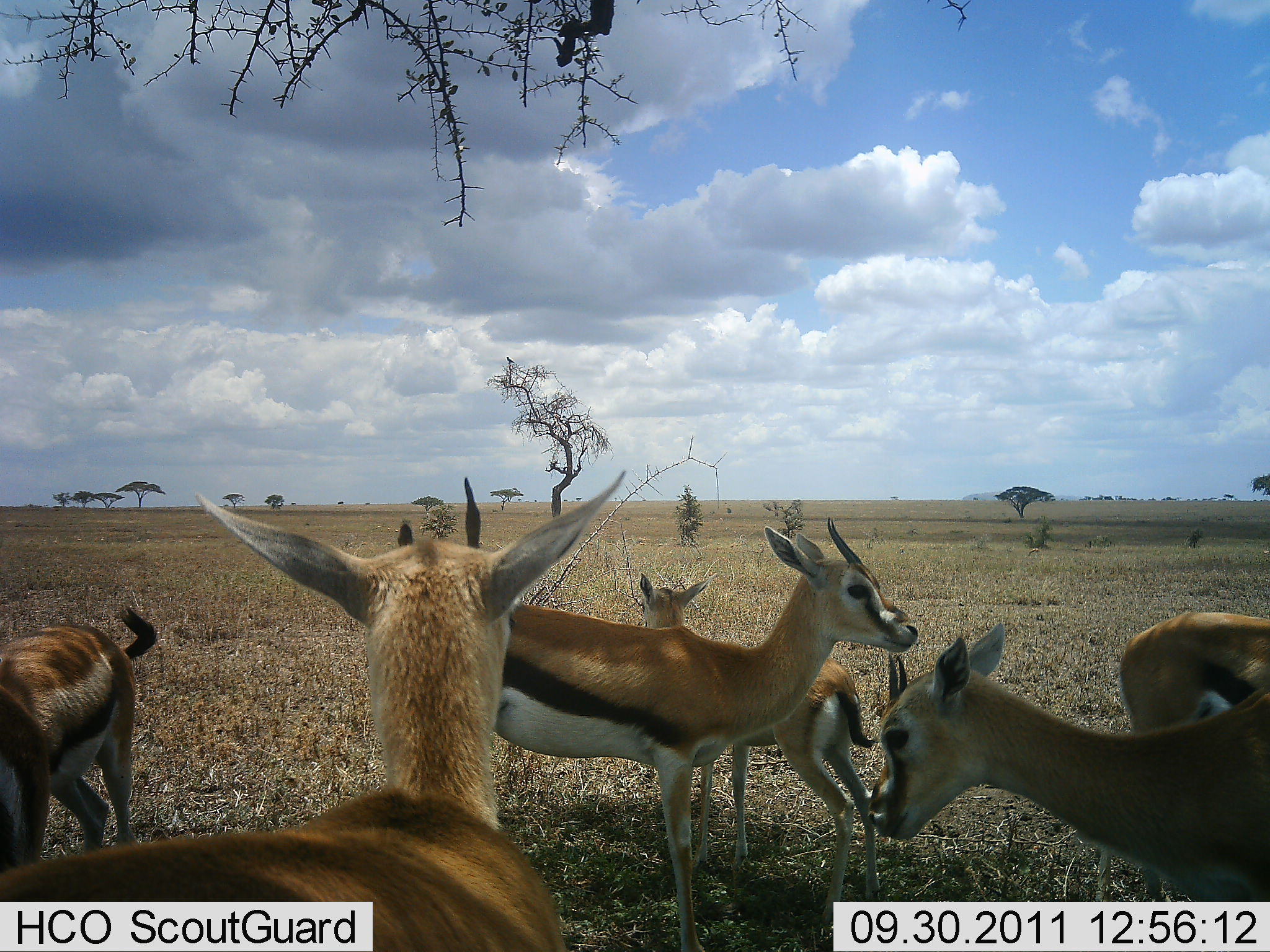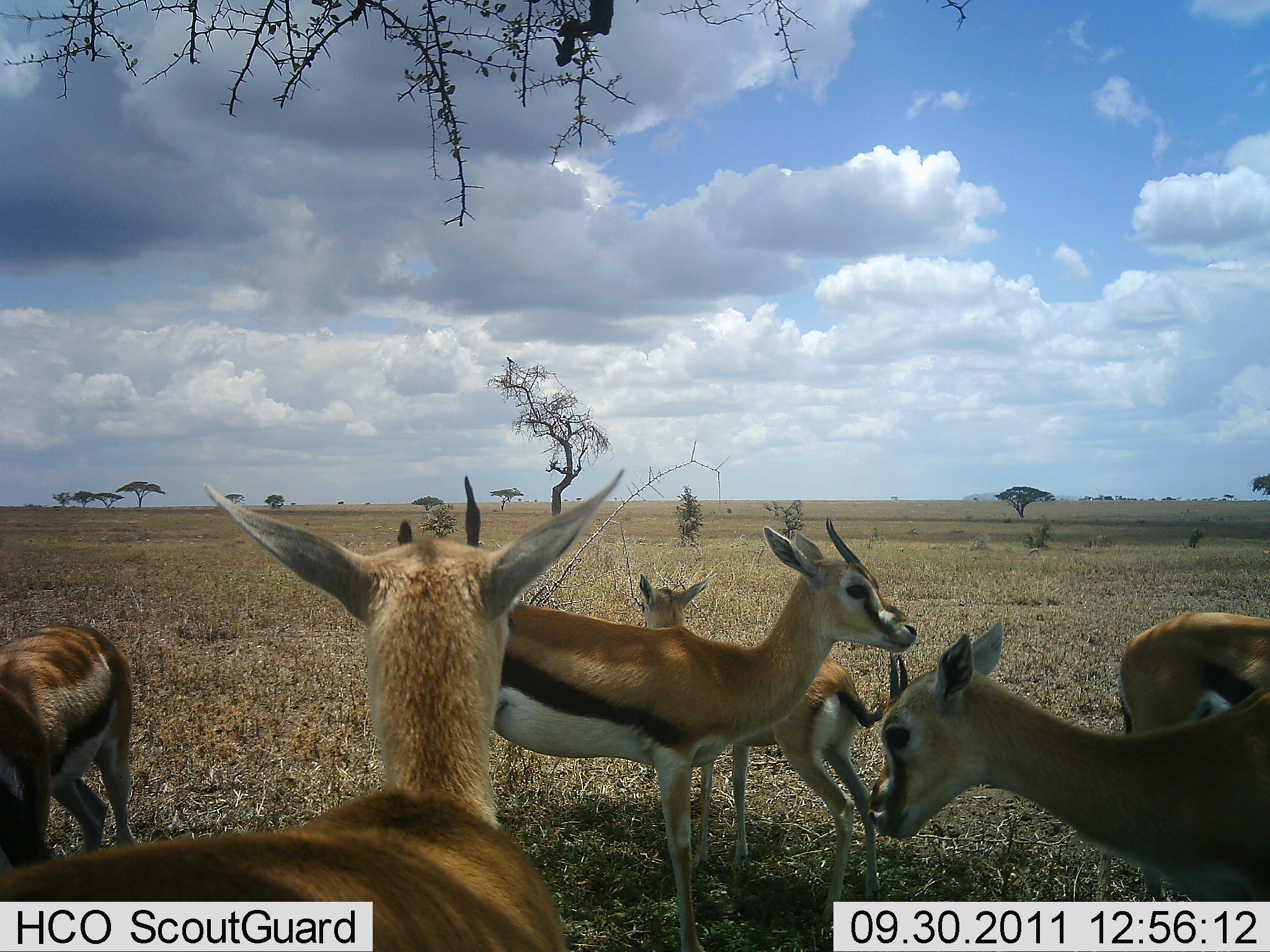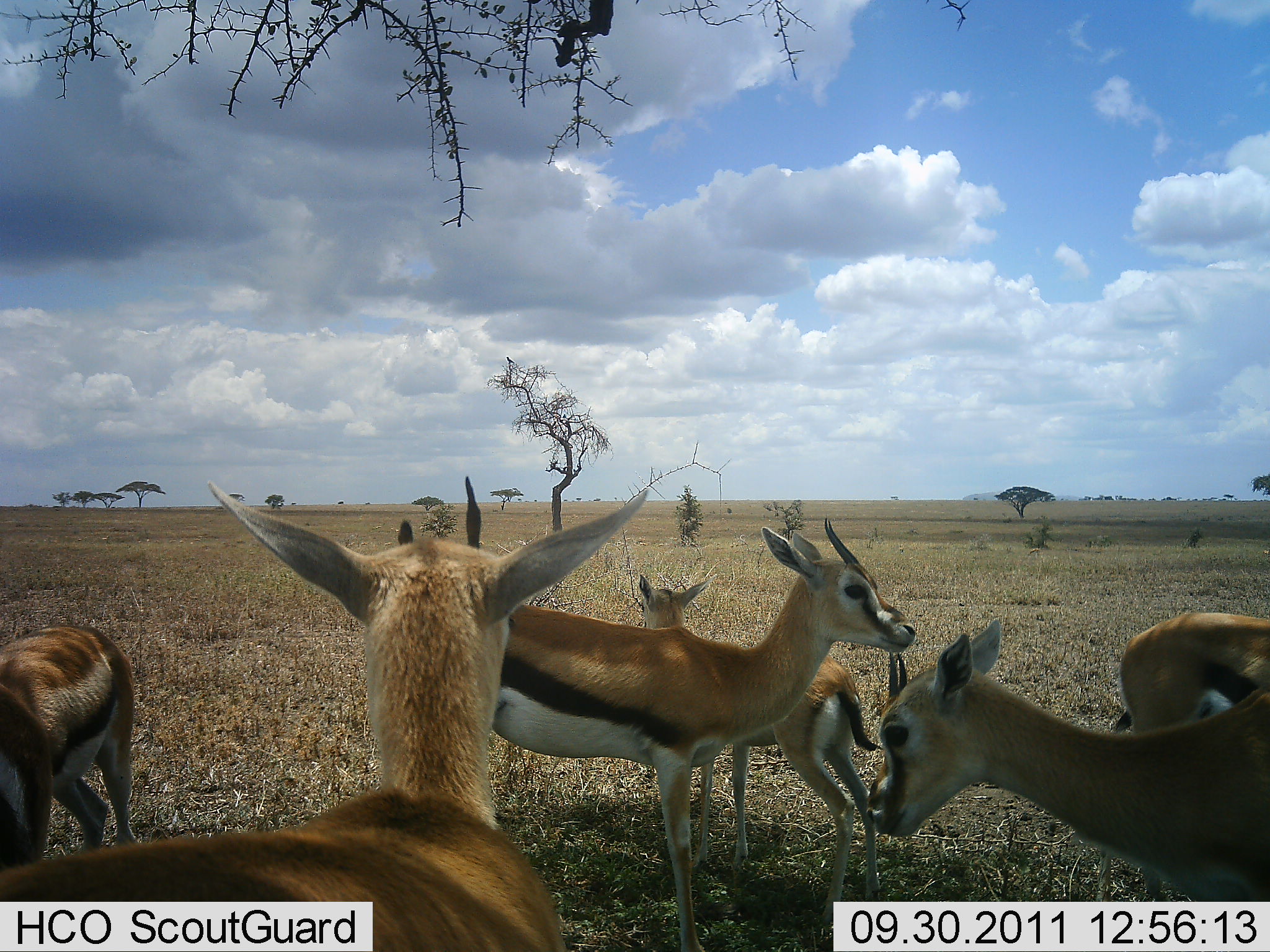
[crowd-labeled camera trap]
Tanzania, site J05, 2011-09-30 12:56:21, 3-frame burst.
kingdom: Animalia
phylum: Chordata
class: Mammalia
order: Artiodactyla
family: Bovidae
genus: Eudorcas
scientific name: Eudorcas thomsonii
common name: thomson's gazelle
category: gazellethomsons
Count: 6.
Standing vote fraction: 83%.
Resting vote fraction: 8%.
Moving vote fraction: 8%.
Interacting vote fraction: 17%.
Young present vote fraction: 25%.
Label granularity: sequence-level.